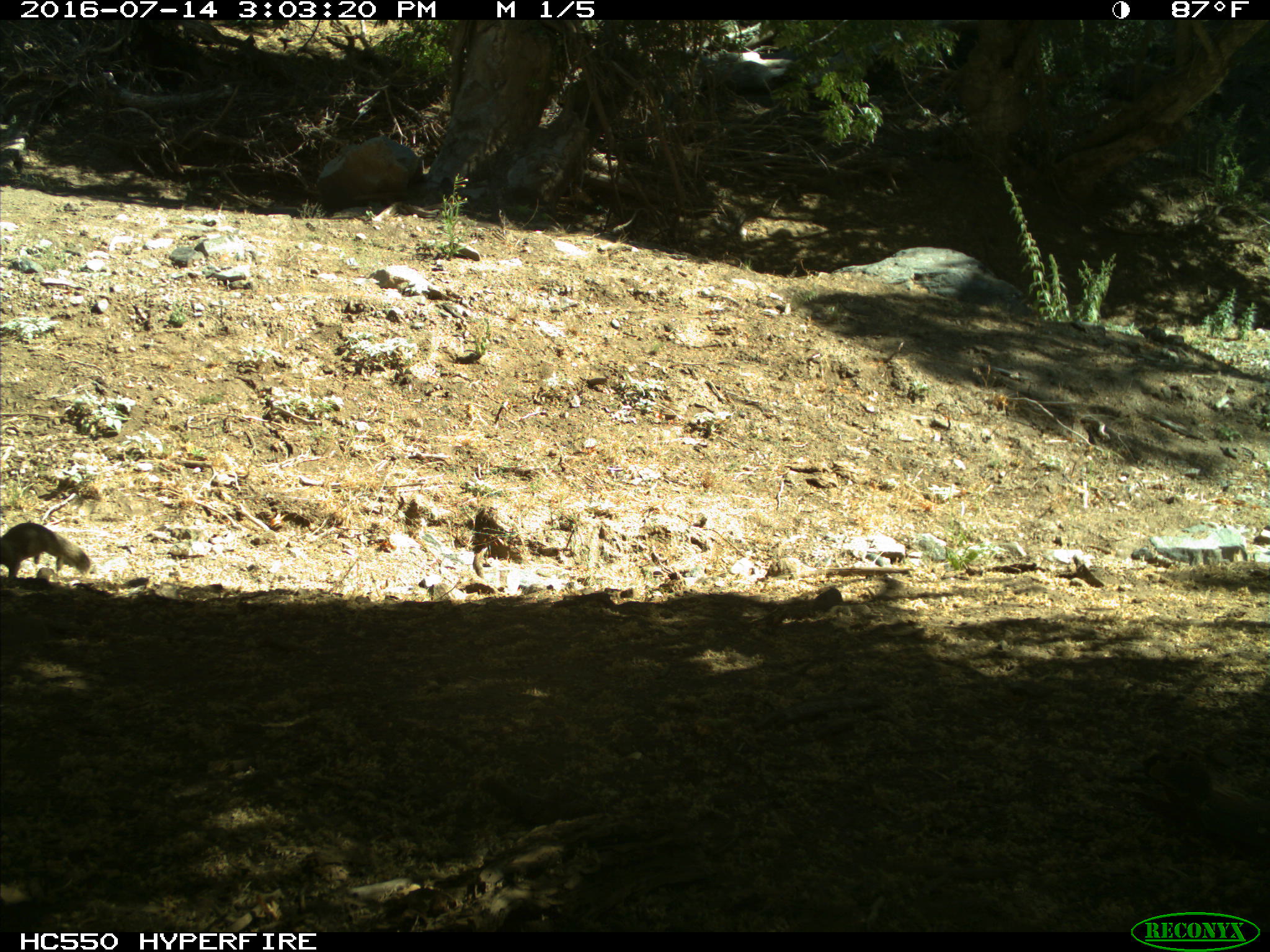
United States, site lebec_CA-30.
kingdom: Animalia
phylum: Chordata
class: Mammalia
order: Rodentia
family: Sciuridae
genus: Otospermophilus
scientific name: Otospermophilus beecheyi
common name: california ground squirrel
Otospermophilus beecheyi (california ground squirrel).